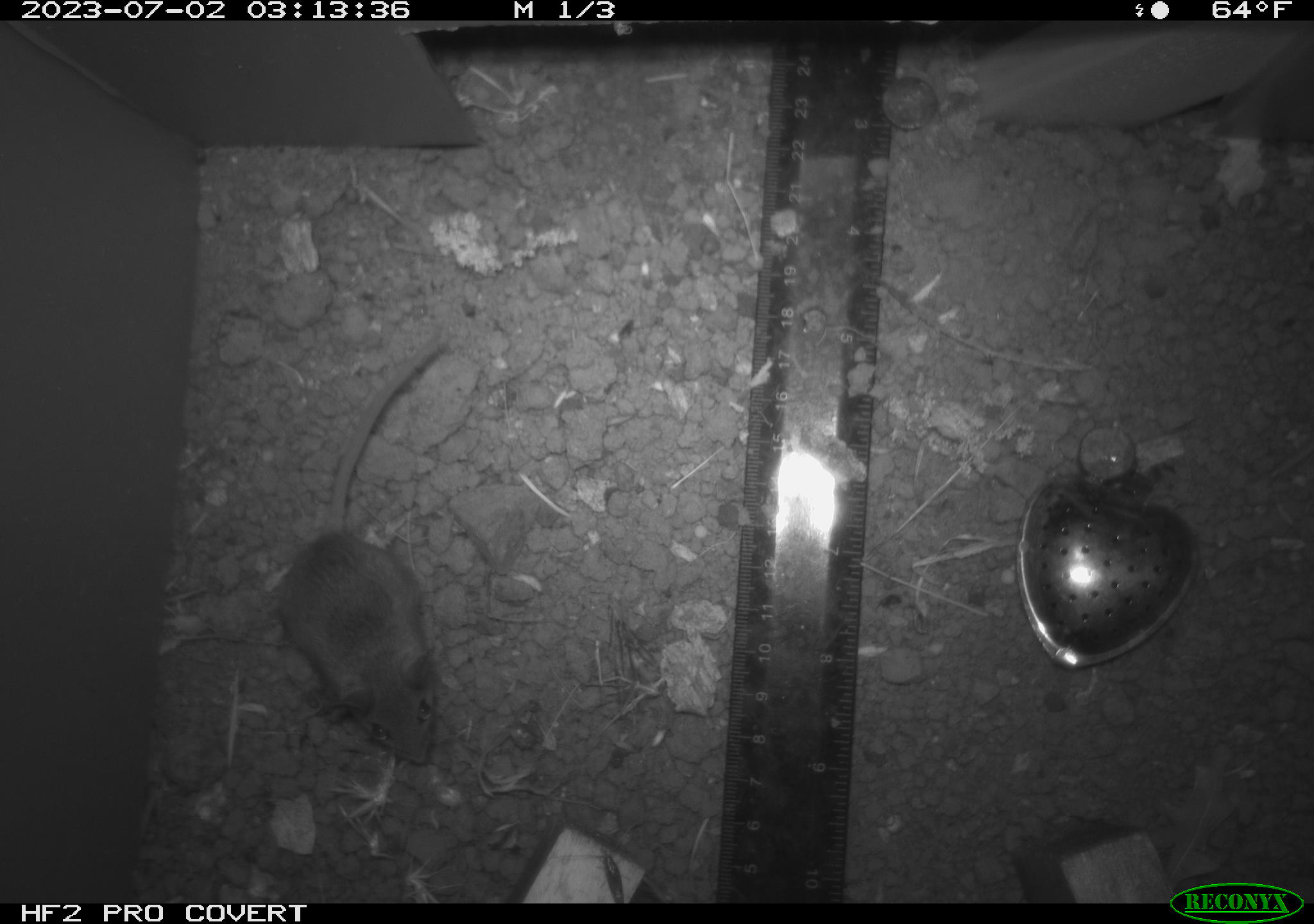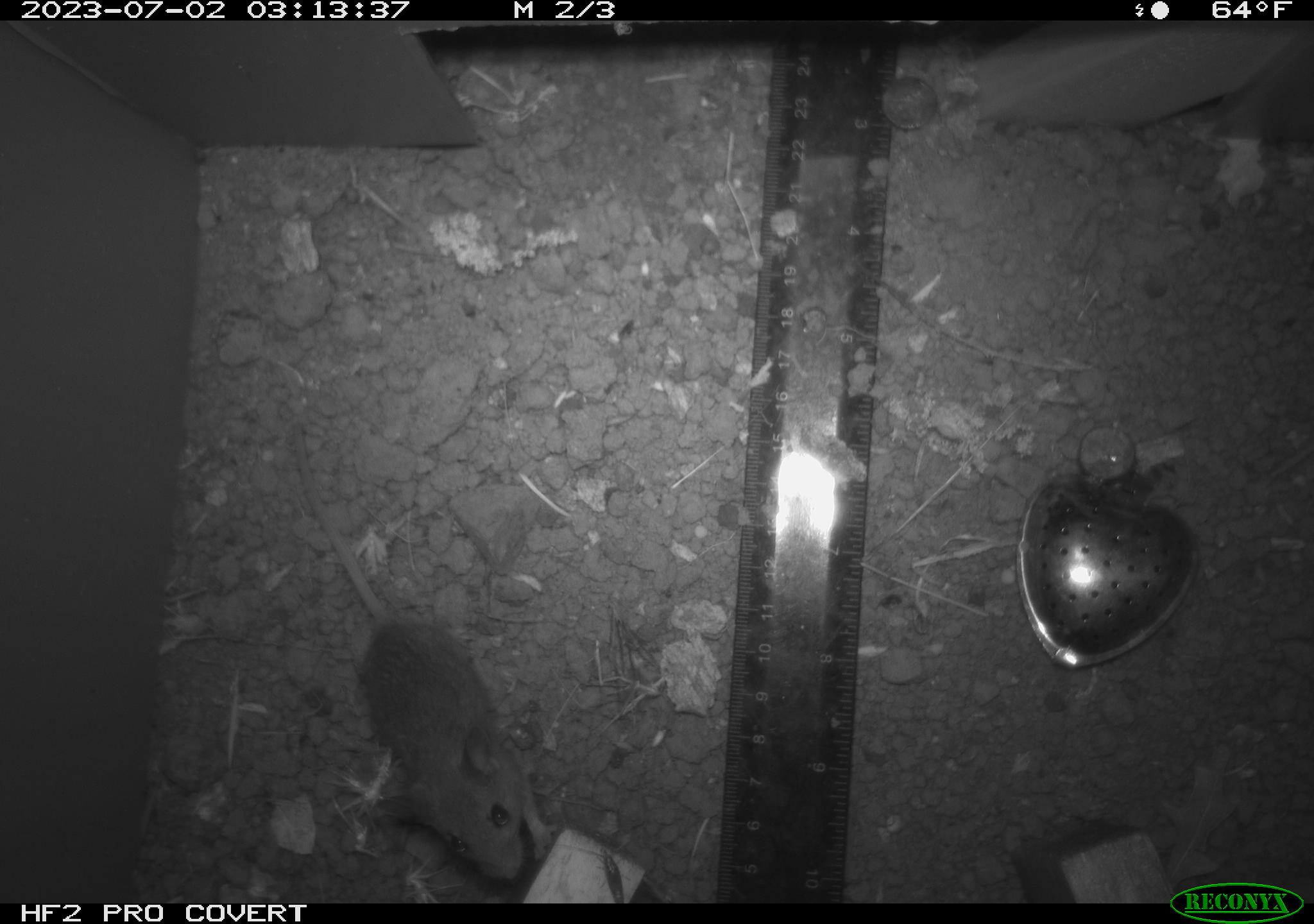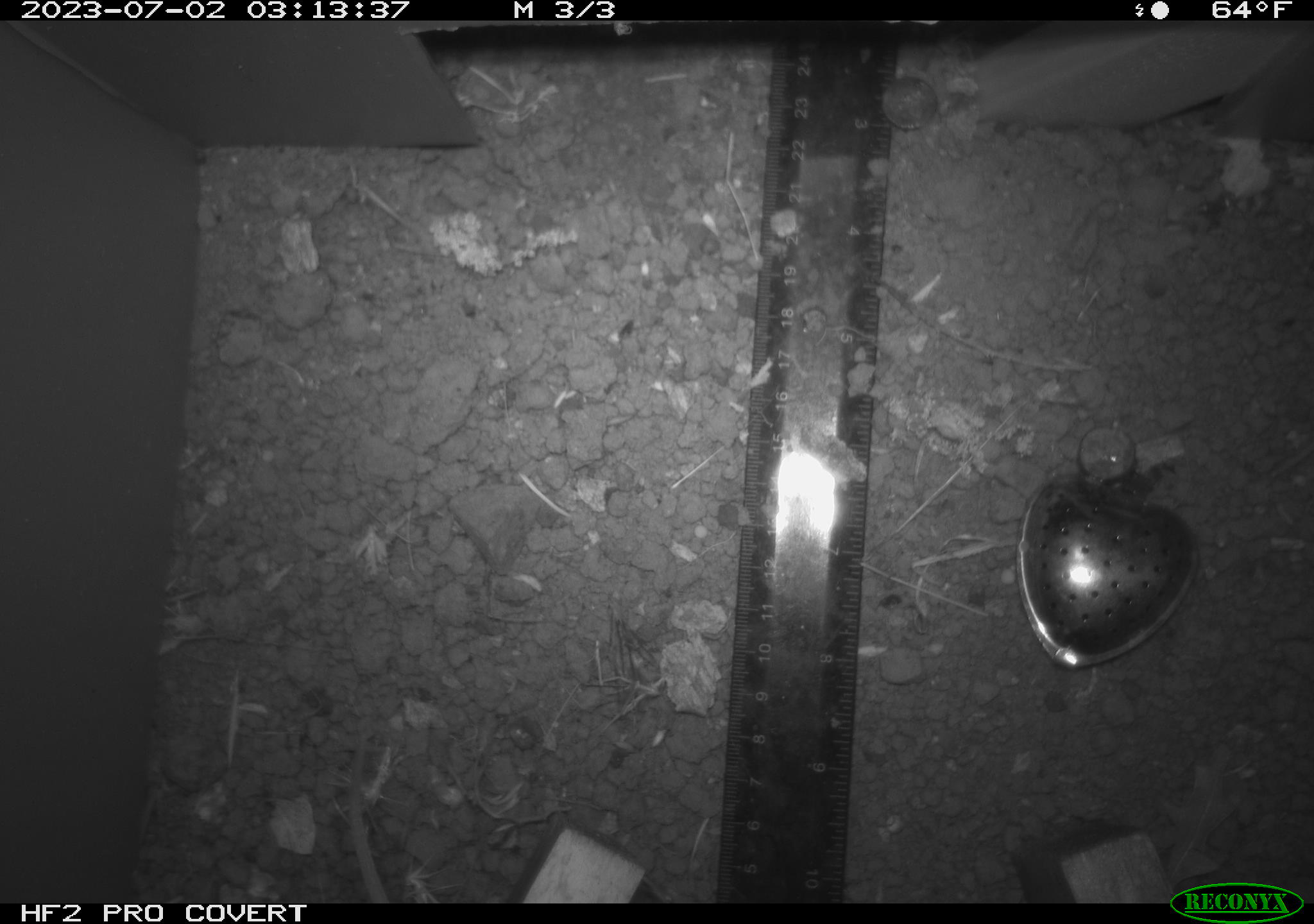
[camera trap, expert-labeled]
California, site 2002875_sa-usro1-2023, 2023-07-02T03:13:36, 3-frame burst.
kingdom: Animalia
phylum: Chordata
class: Mammalia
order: Rodentia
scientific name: Rodentia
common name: mouse species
Mouse species (Rodentia).